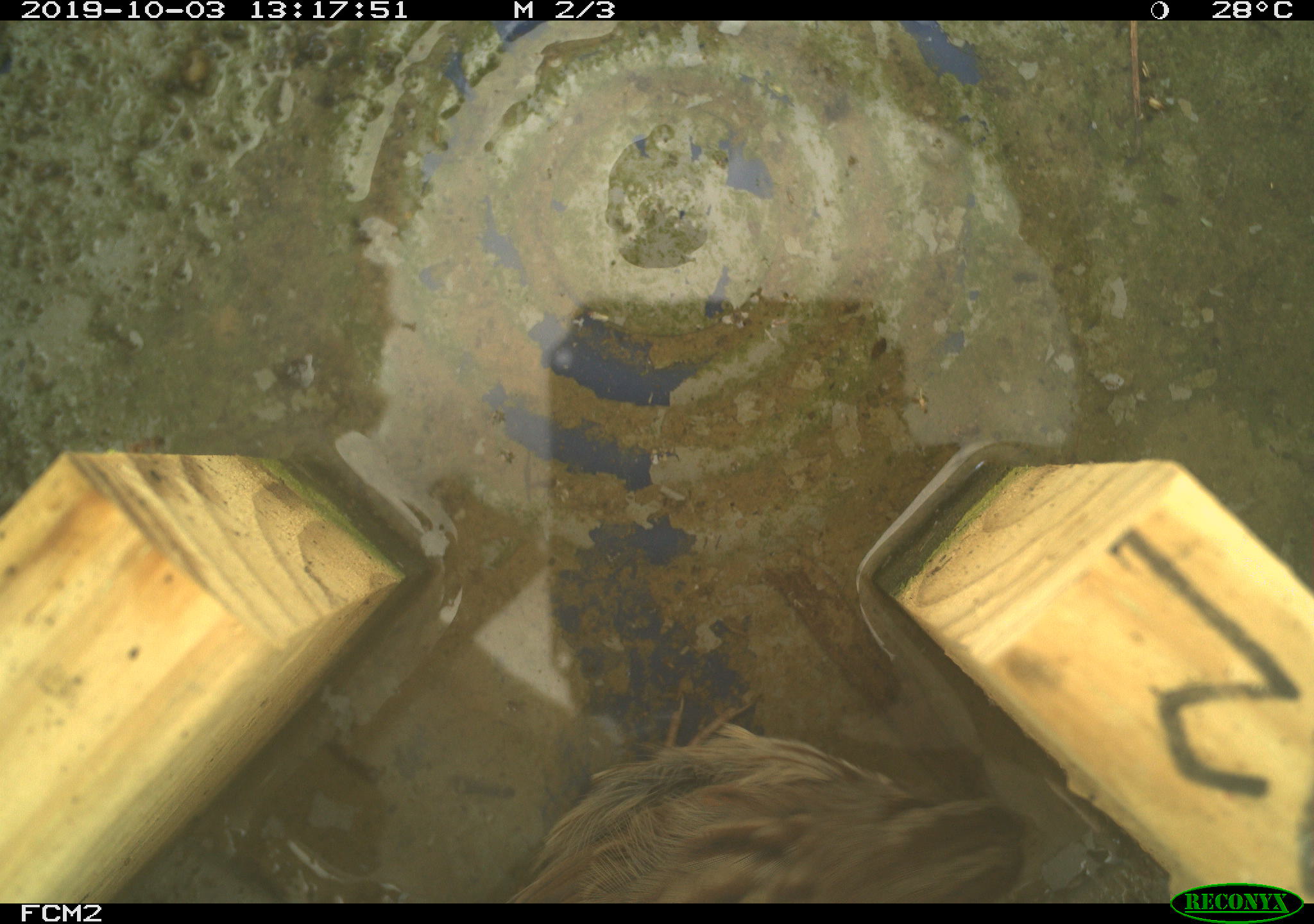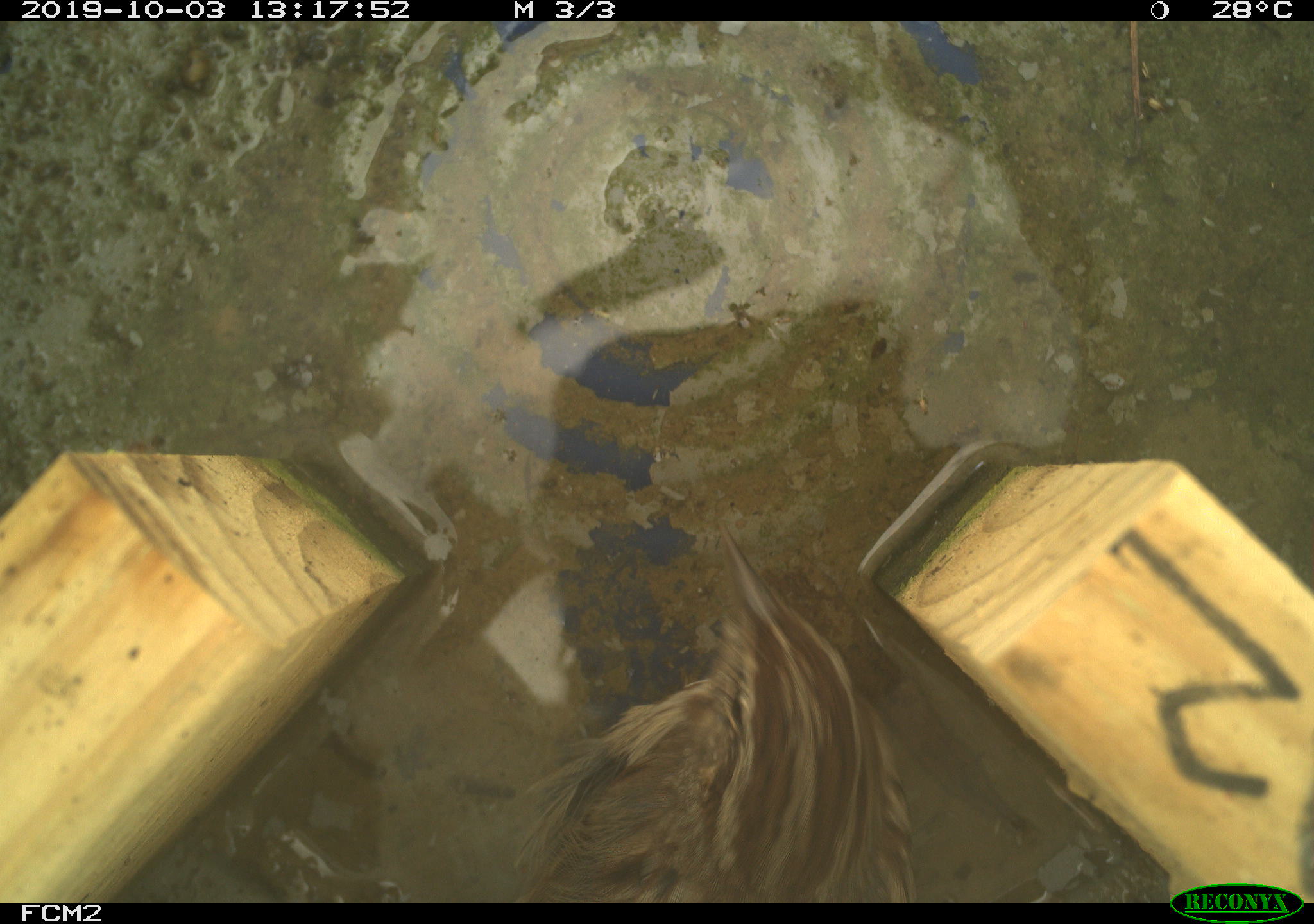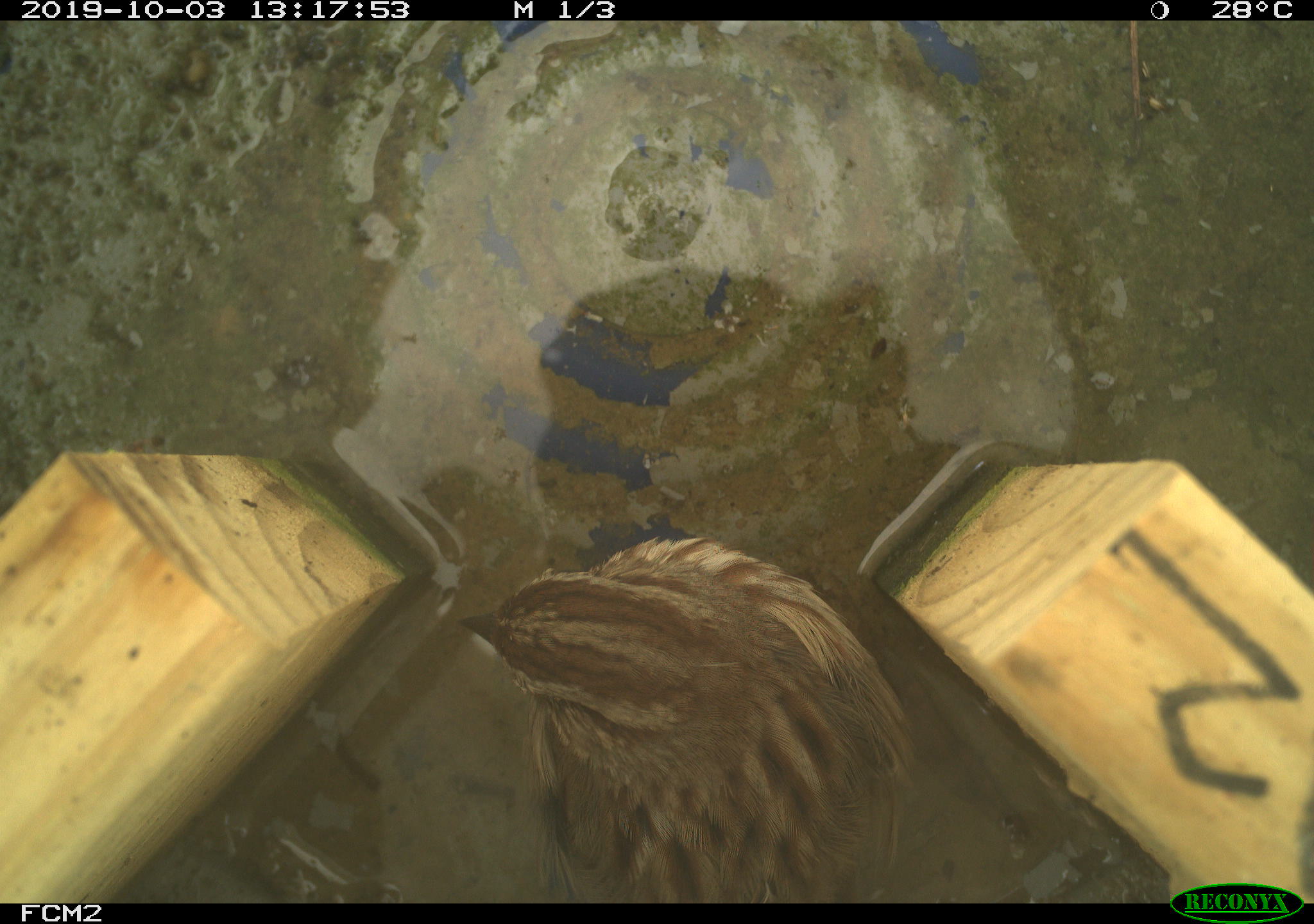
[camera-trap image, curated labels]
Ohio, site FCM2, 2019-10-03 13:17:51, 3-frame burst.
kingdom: Animalia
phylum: Chordata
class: Aves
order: Passeriformes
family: Passerellidae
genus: Melospiza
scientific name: Melospiza melodia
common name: song sparrow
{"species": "song sparrow (Melospiza melodia)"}